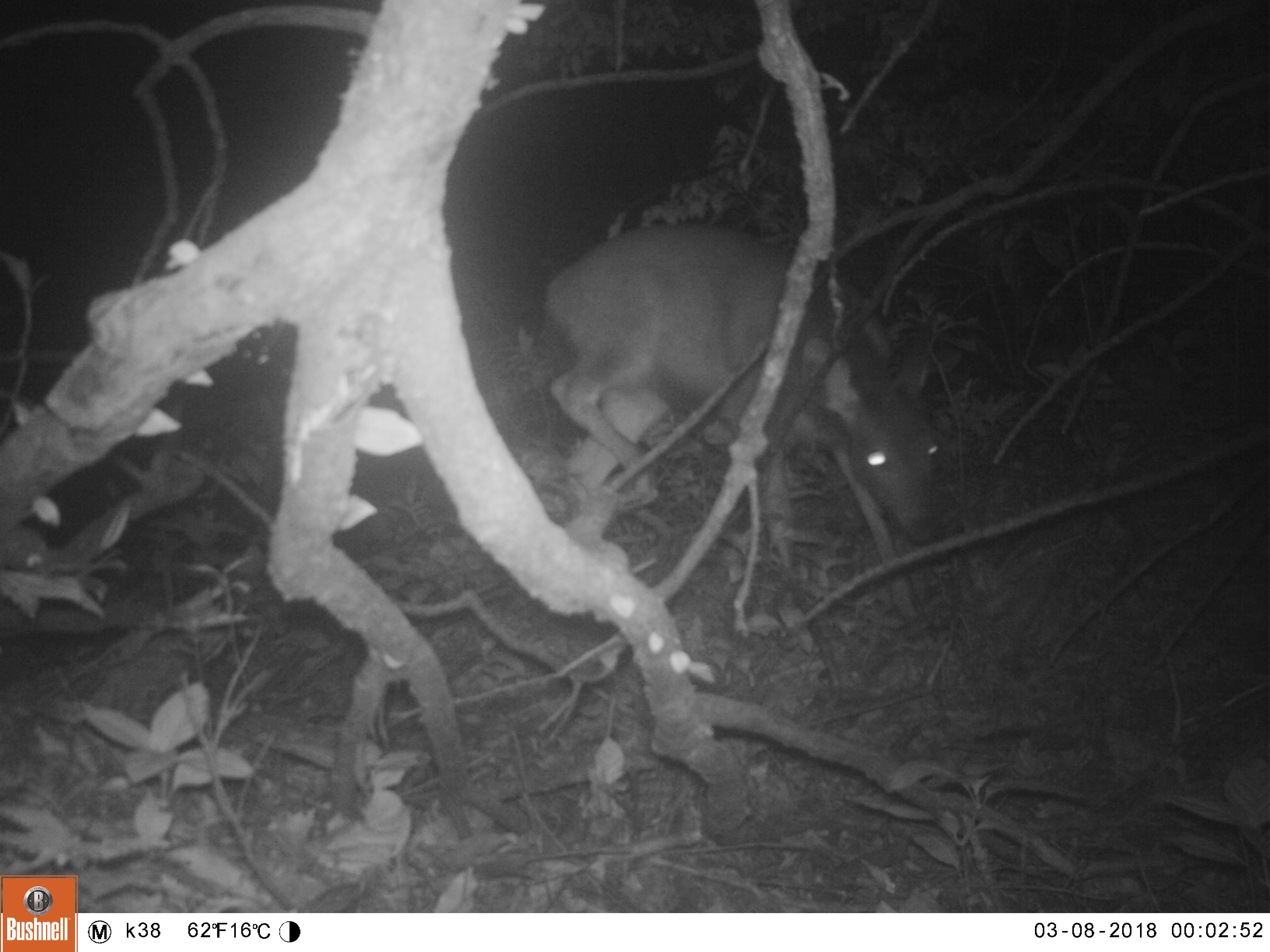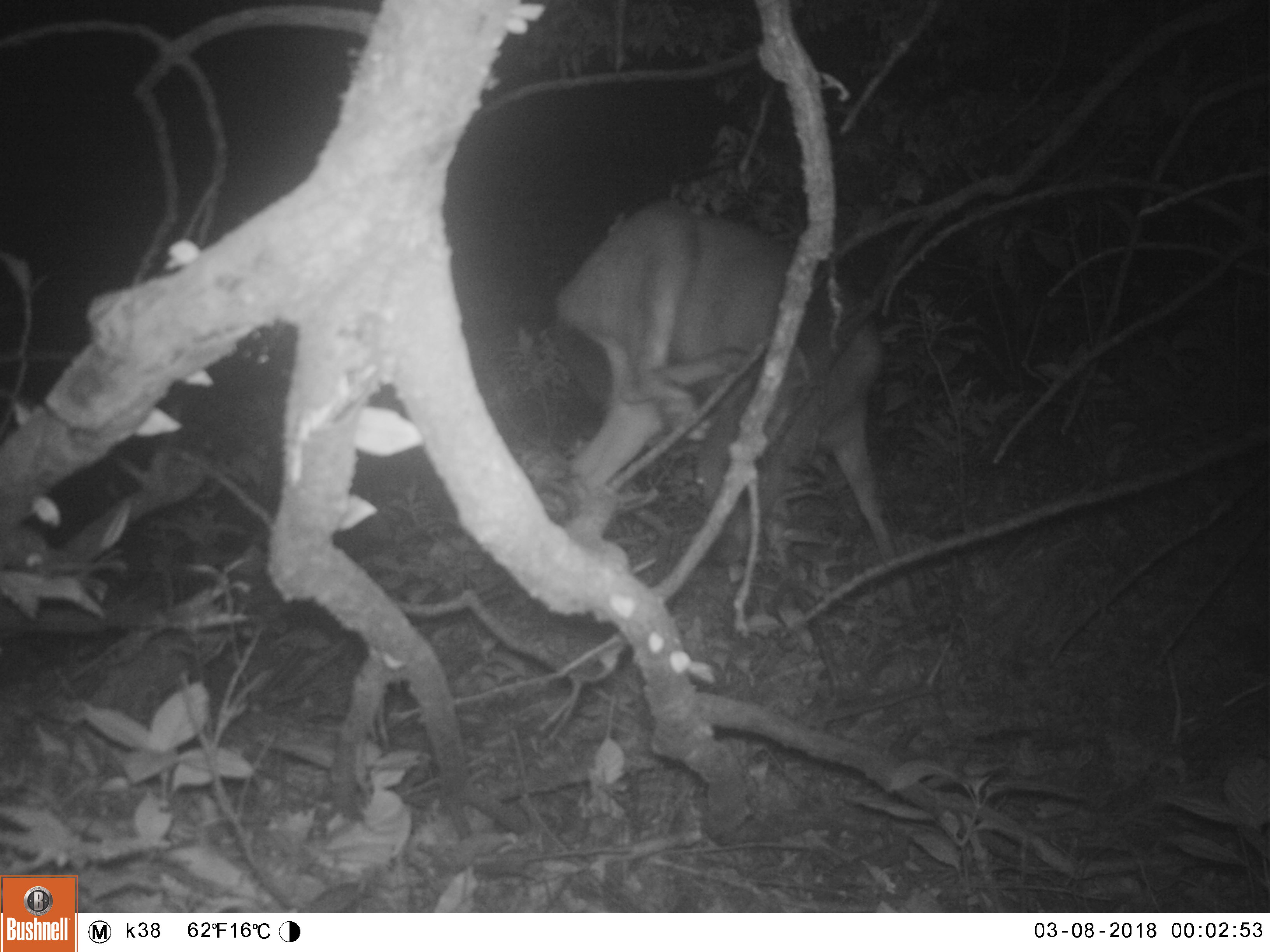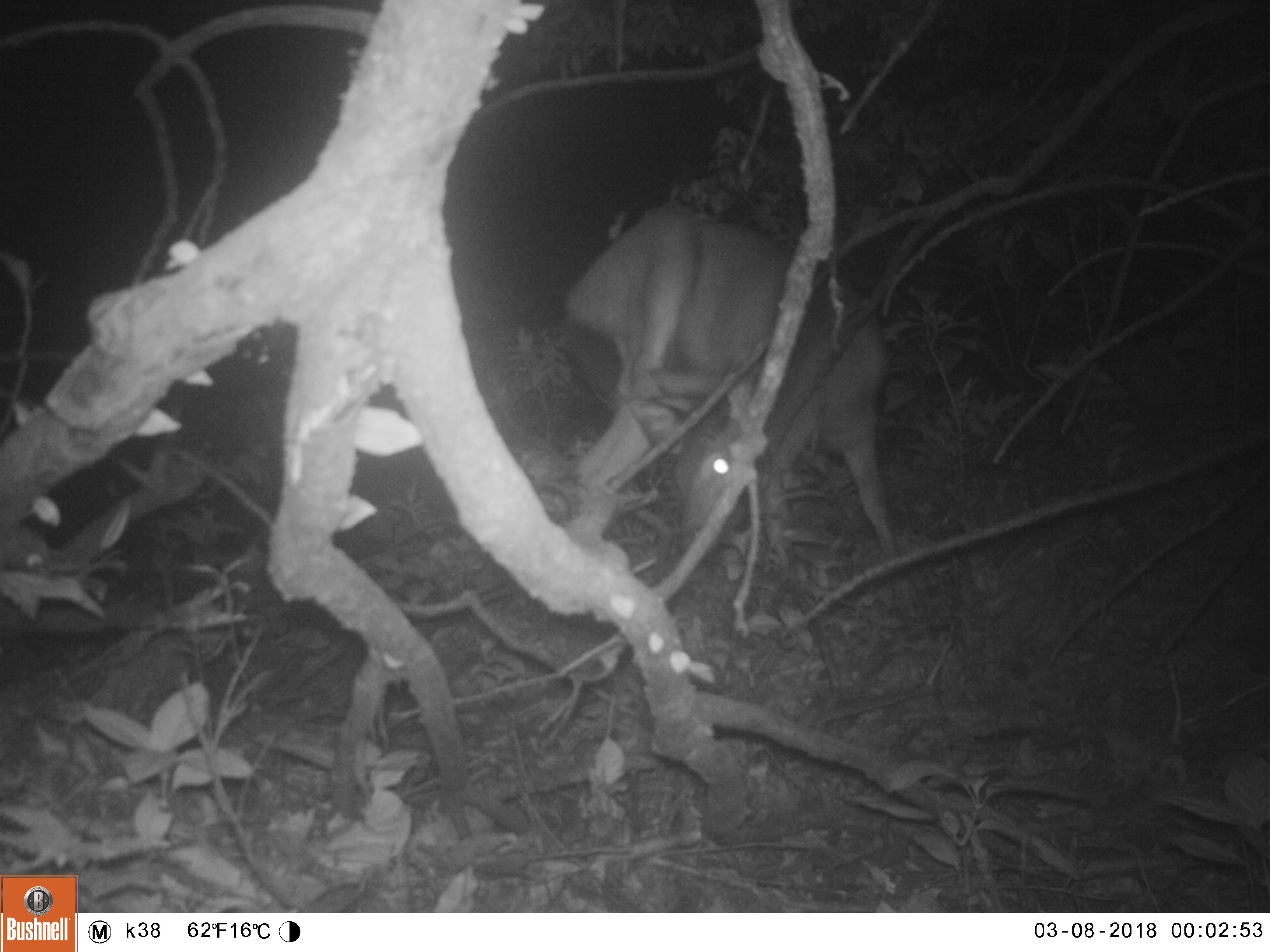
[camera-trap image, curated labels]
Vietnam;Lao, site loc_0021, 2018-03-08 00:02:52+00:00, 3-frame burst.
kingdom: Animalia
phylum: Chordata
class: Mammalia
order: Artiodactyla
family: Cervidae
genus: Rusa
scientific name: Rusa unicolor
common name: sambar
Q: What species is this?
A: Sambar (Rusa unicolor).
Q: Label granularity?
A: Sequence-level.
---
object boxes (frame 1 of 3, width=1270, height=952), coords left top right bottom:
sambar: 541 220 945 628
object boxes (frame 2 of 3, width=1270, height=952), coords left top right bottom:
sambar: 549 194 930 644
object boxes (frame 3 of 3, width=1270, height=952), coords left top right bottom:
sambar: 553 196 929 625